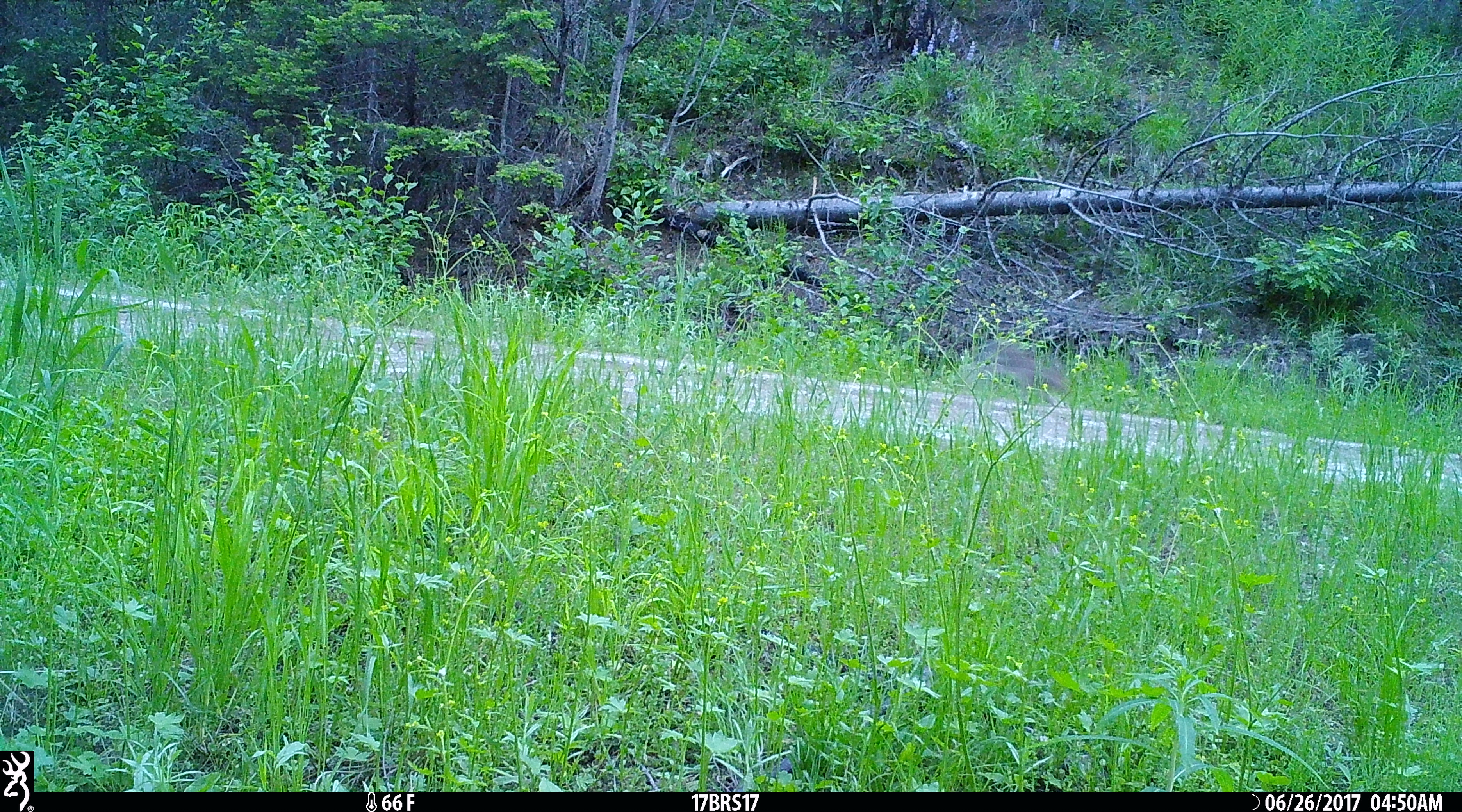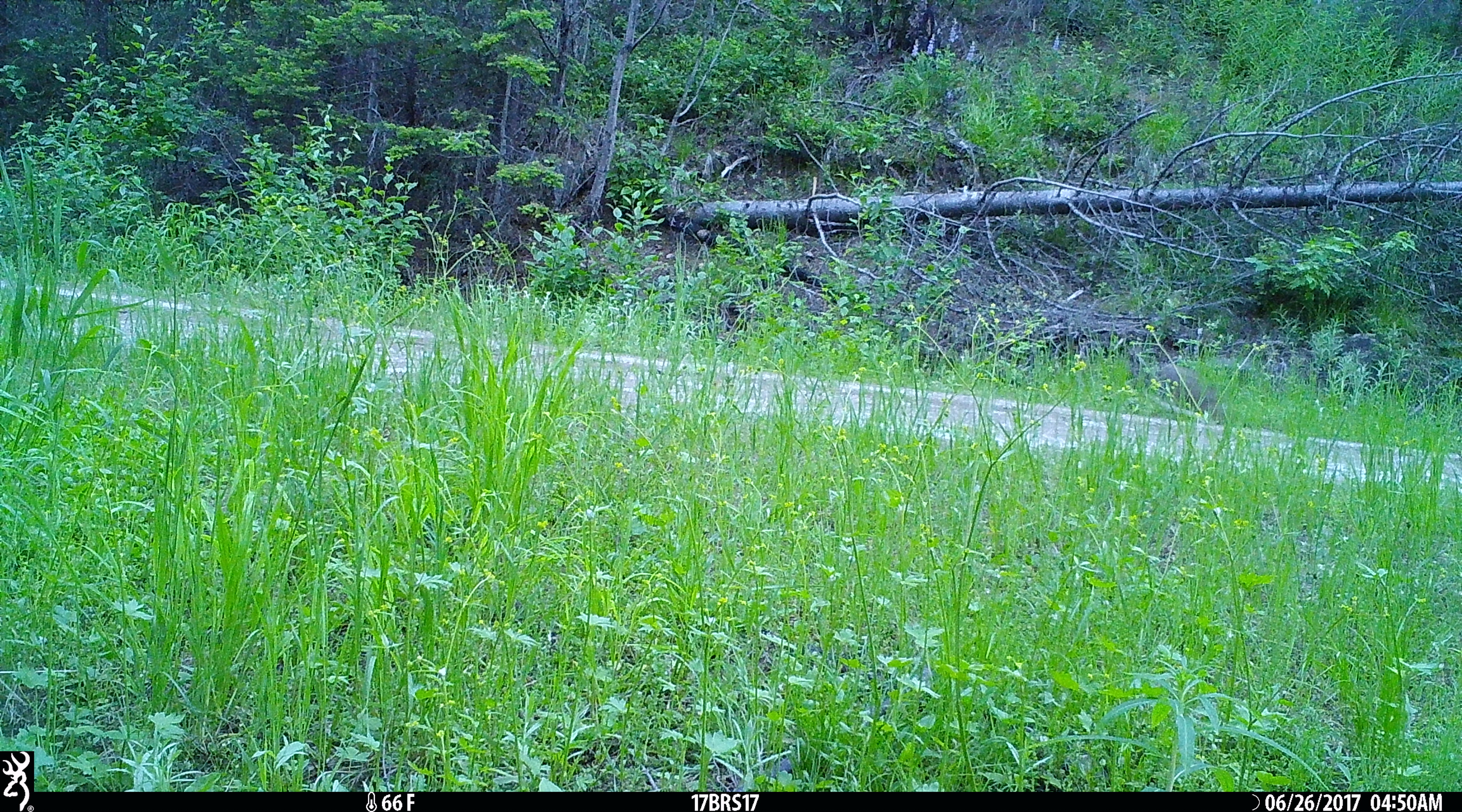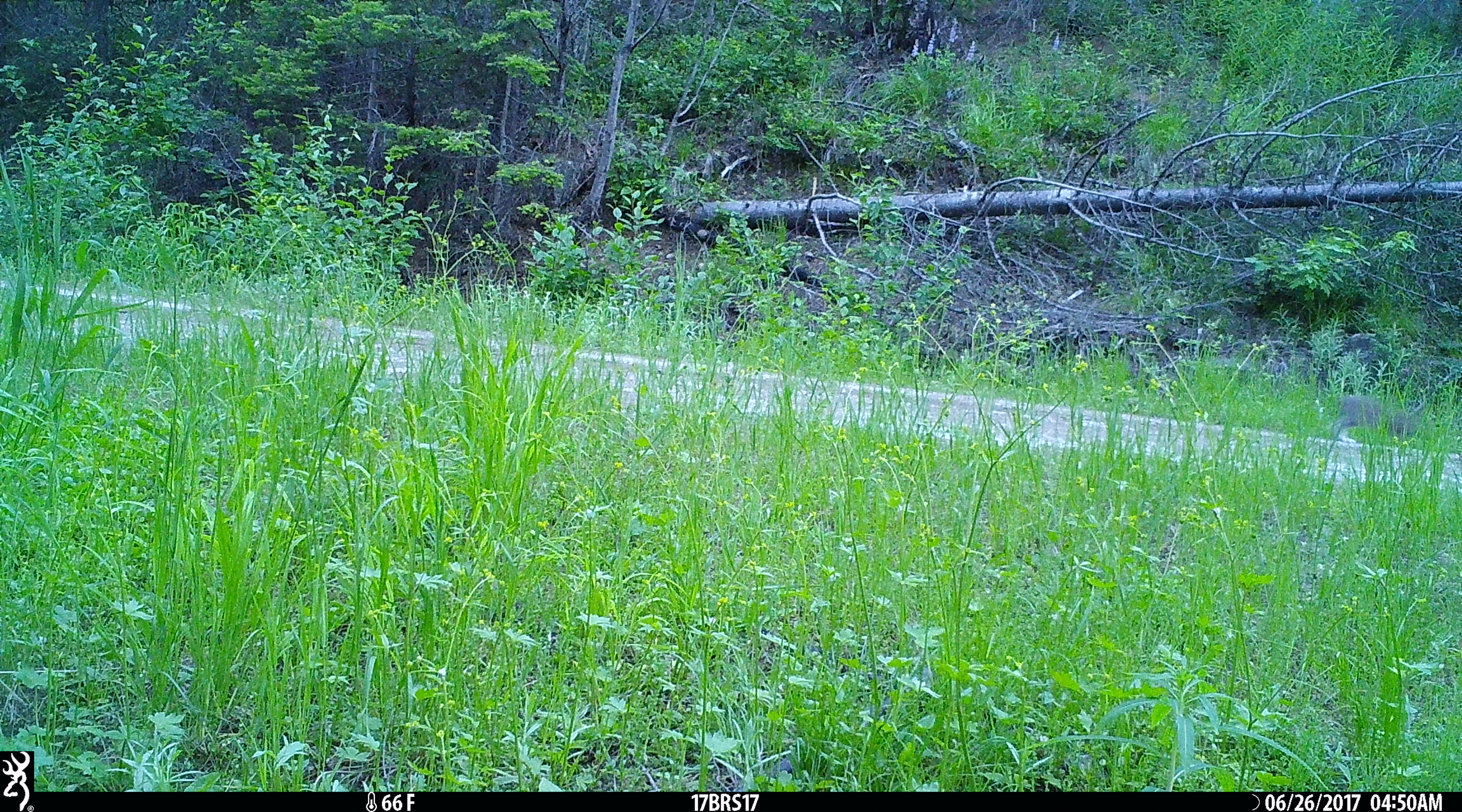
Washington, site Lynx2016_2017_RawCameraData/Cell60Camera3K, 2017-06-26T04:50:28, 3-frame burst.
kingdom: Animalia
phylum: Chordata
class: Mammalia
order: Lagomorpha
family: Leporidae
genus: Lepus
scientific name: Lepus americanus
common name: snowshoe hare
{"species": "Lepus americanus (snowshoe hare)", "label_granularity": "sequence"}